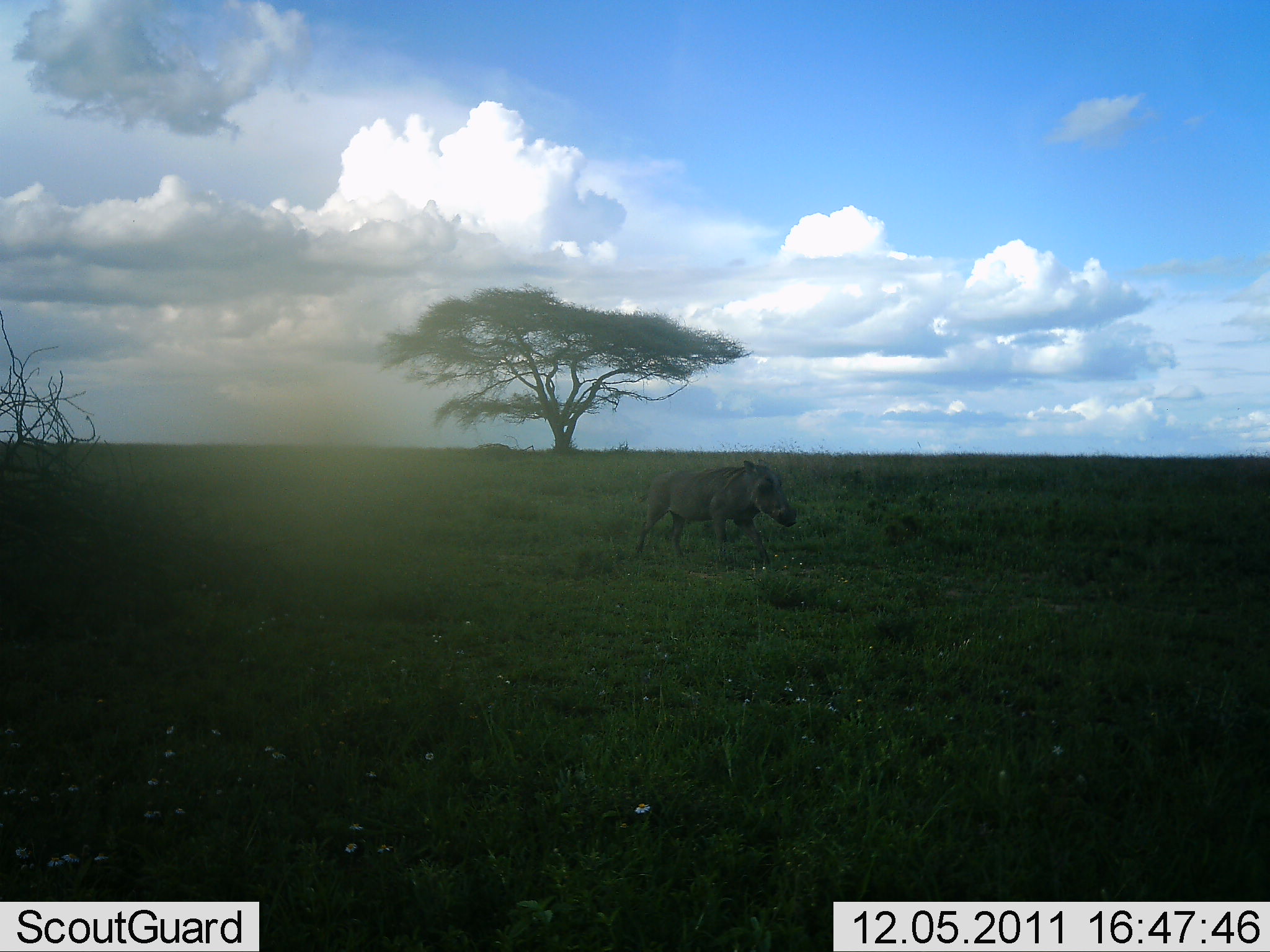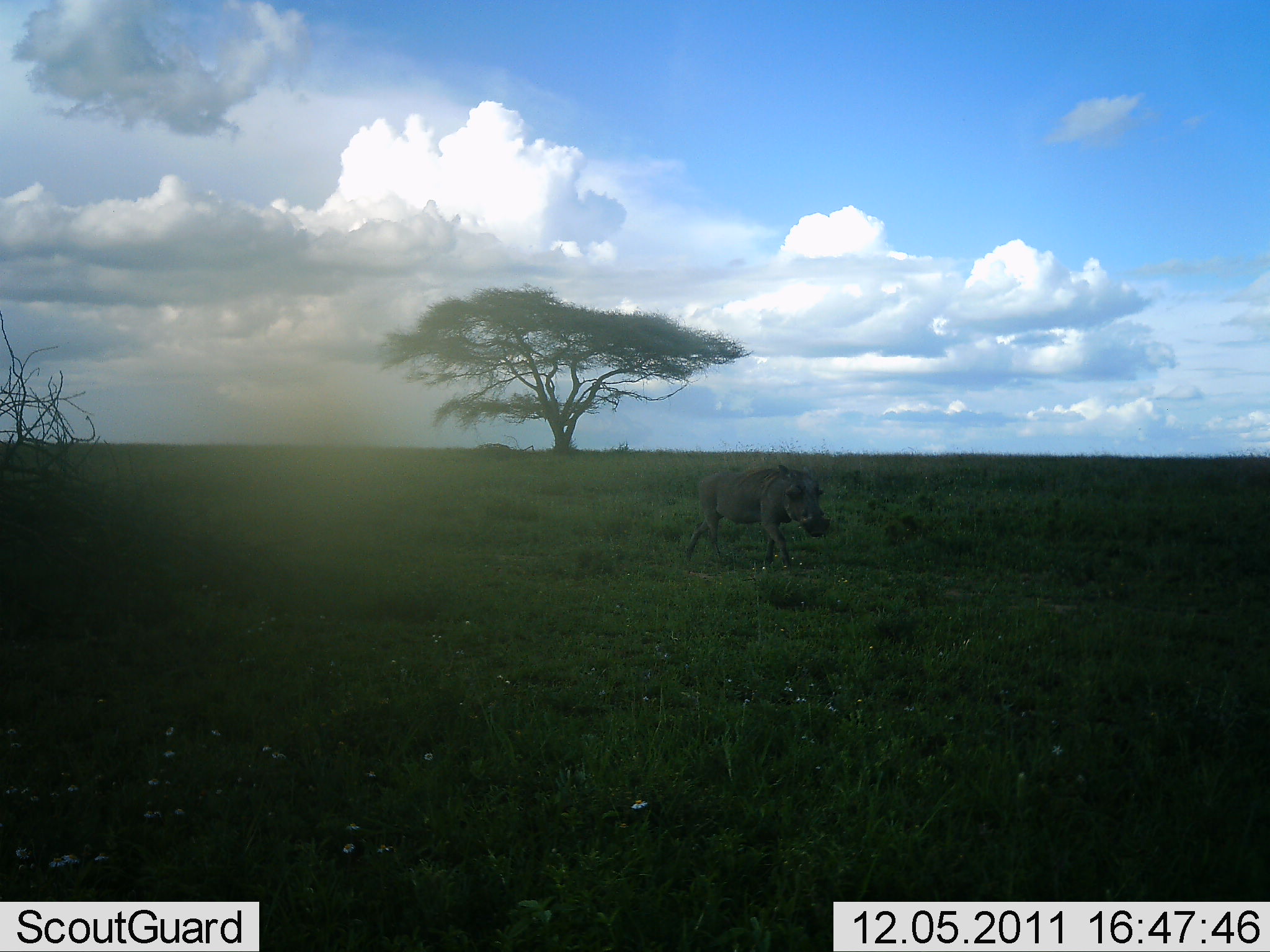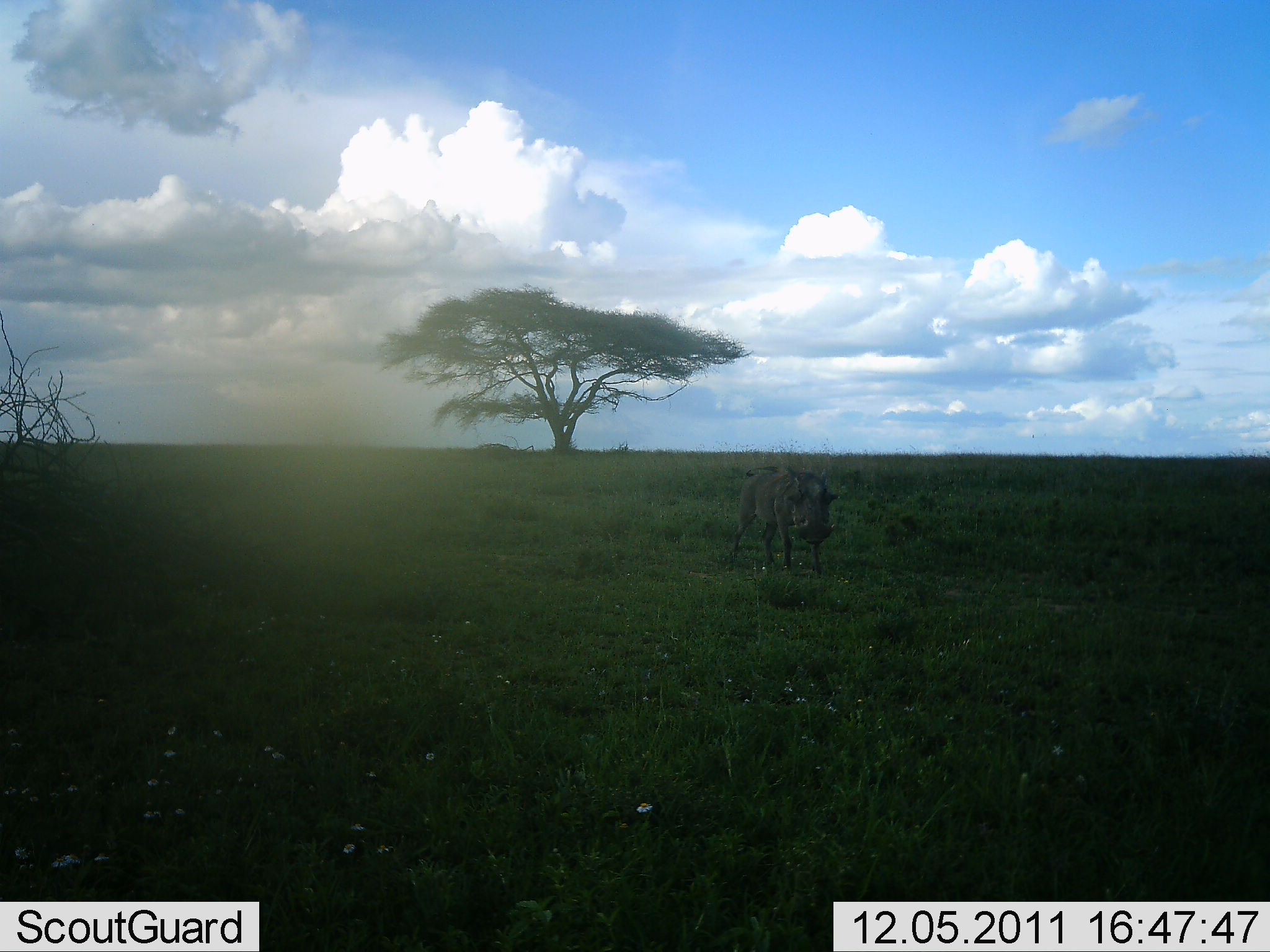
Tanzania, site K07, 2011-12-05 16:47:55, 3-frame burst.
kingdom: Animalia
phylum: Chordata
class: Mammalia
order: Artiodactyla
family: Suidae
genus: Phacochoerus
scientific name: Phacochoerus africanus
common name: warthog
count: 1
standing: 0%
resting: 0%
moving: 100%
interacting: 0%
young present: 0%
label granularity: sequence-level